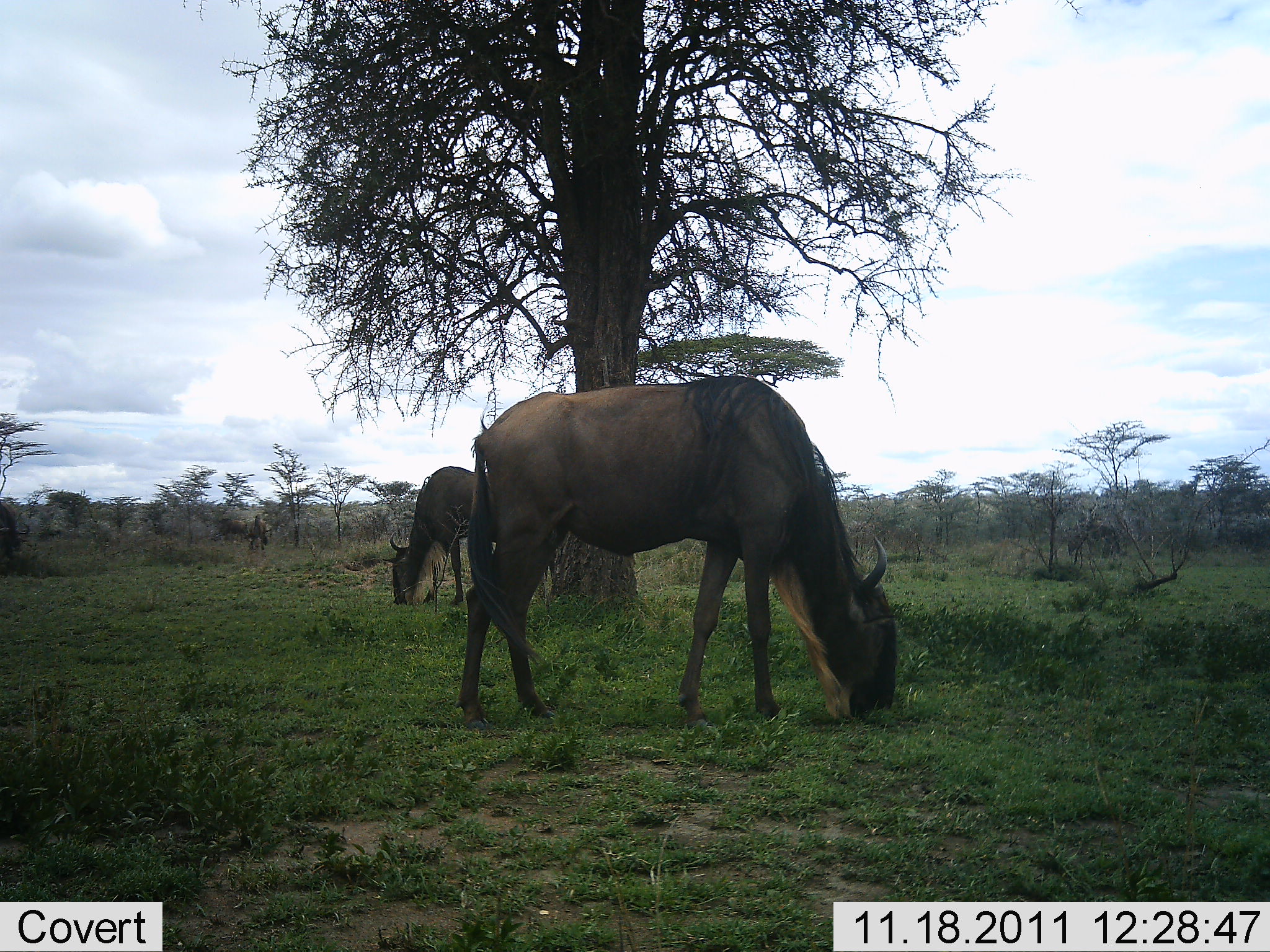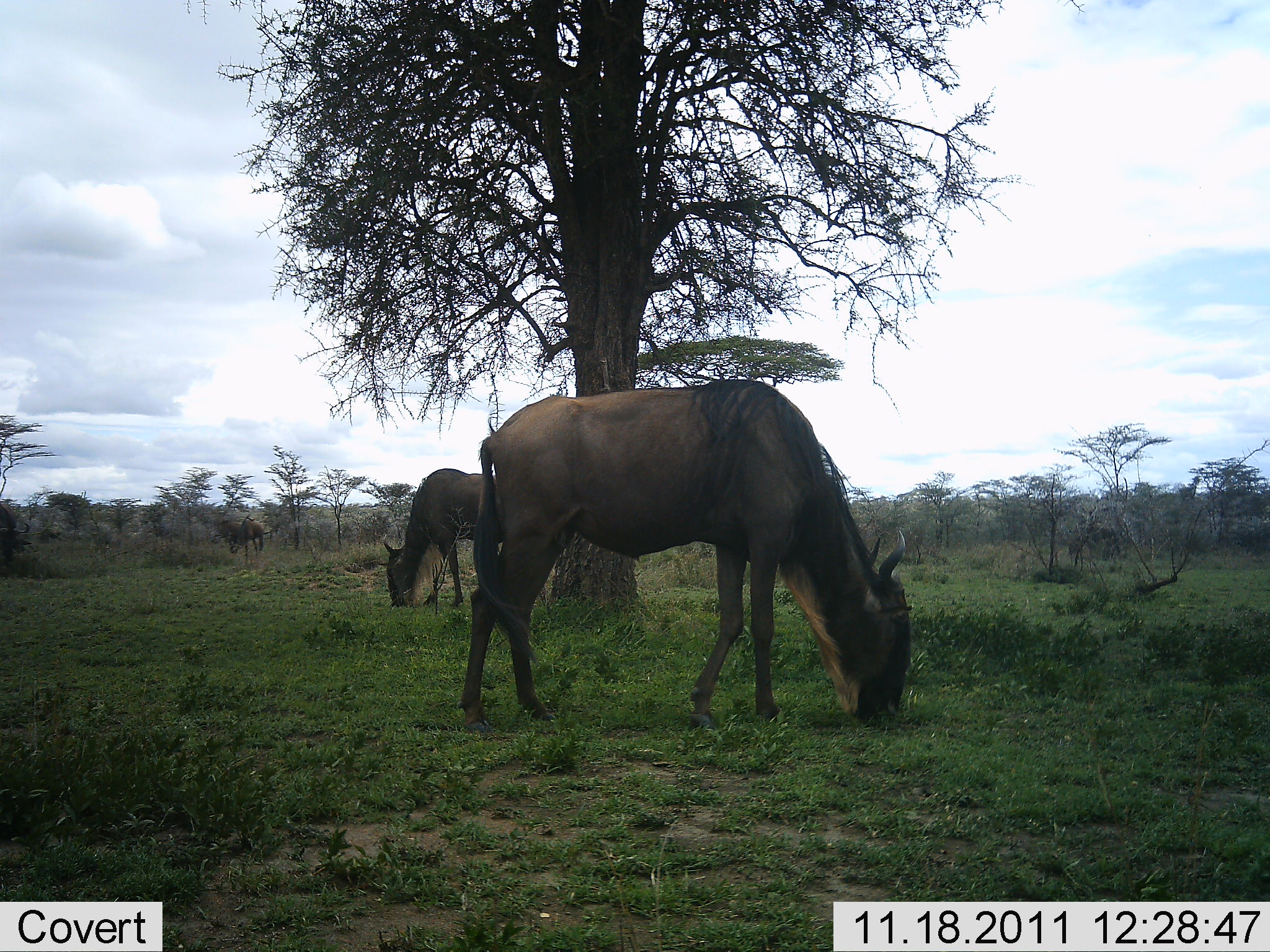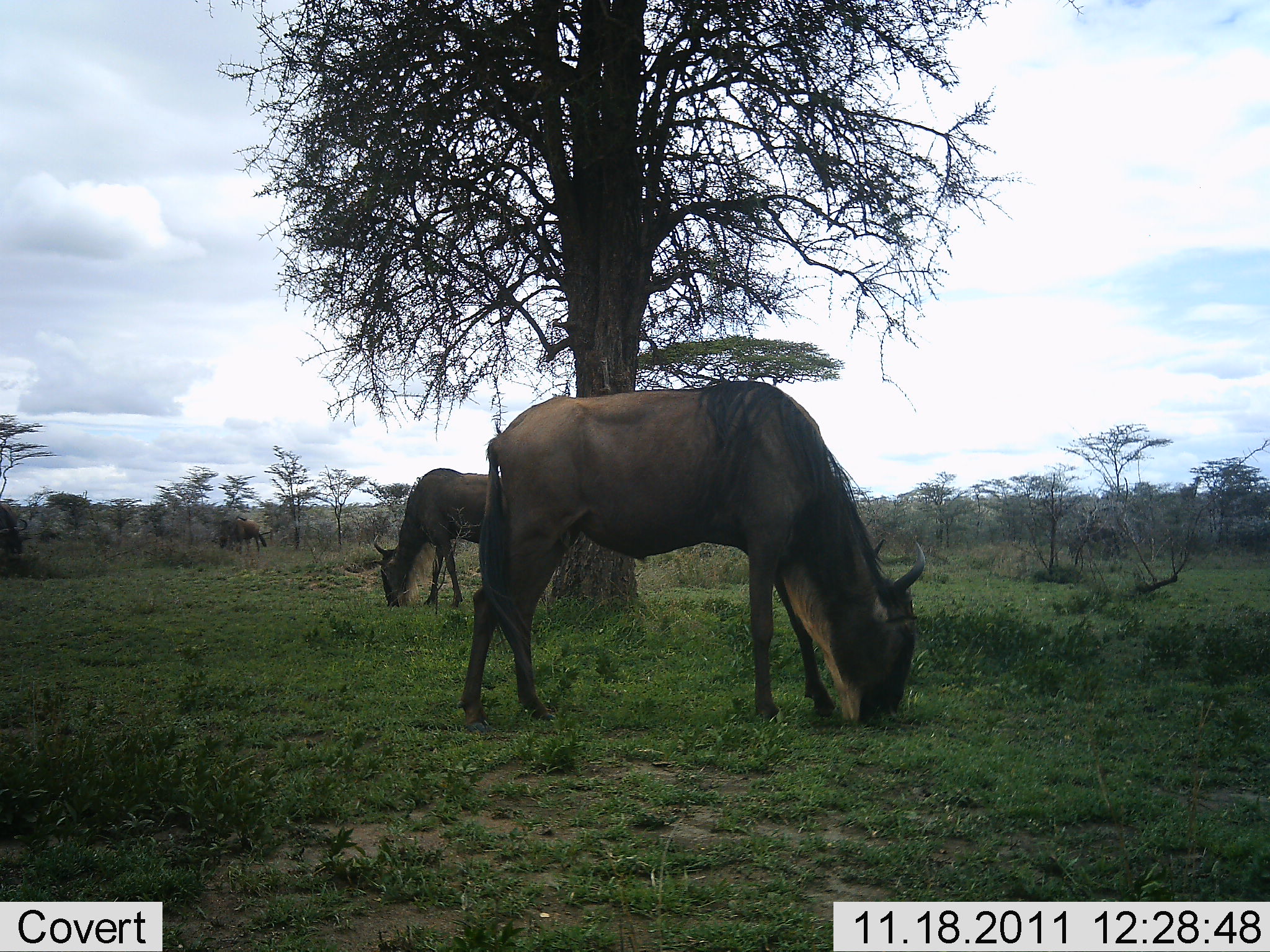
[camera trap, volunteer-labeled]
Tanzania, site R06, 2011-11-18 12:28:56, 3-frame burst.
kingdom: Animalia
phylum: Chordata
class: Mammalia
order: Artiodactyla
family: Bovidae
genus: Connochaetes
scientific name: Connochaetes taurinus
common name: blue wildebeest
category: wildebeest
Wildebeest (blue wildebeest) (Connochaetes taurinus), count 3. Behavior (volunteer vote fractions): standing 9%, resting 0%, moving 0%, interacting 0%. Young present (vote fraction): 0%. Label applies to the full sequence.